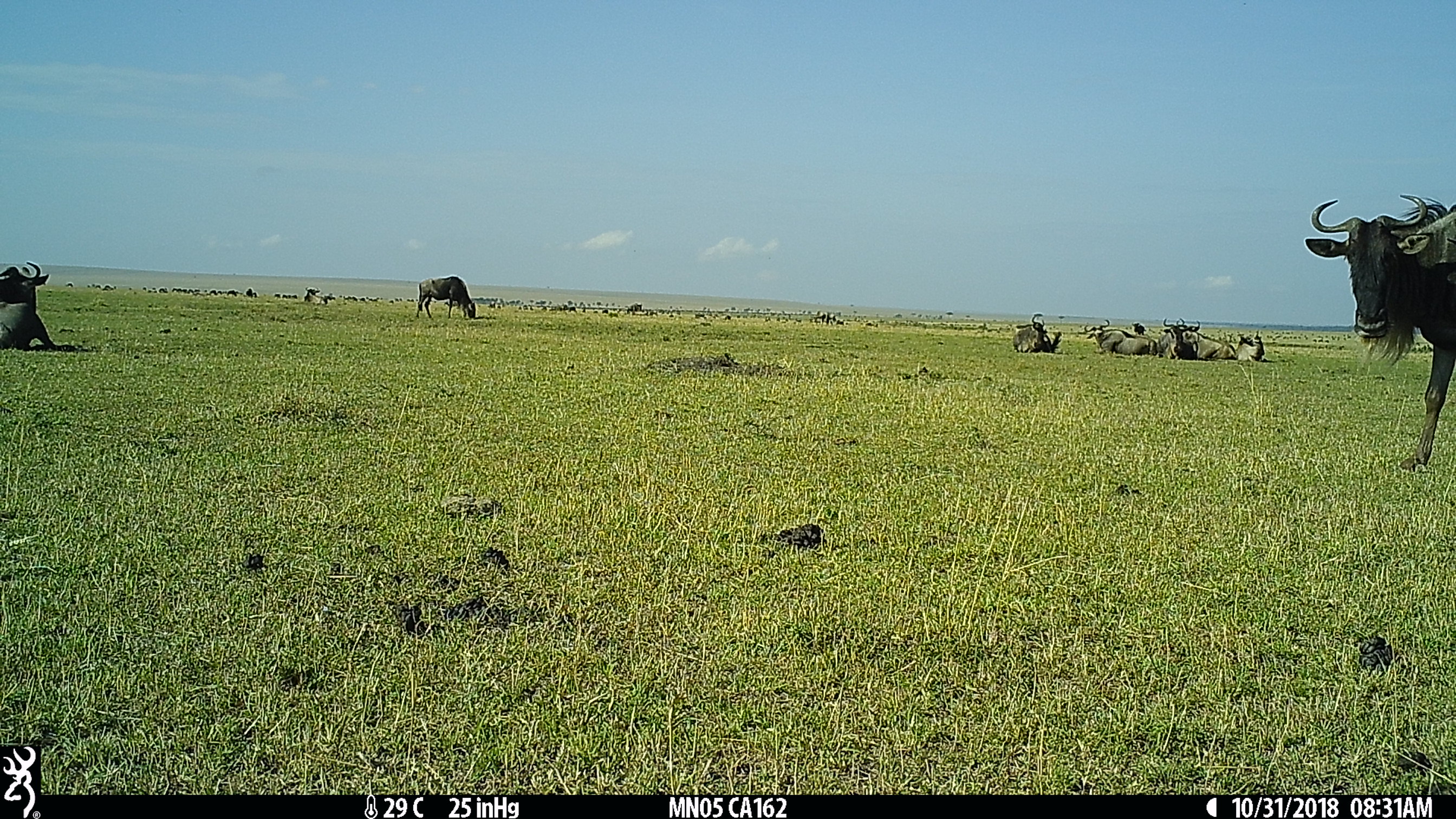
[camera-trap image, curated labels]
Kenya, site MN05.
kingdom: Animalia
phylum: Chordata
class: Mammalia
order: Artiodactyla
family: Bovidae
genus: Connochaetes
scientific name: Connochaetes taurinus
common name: blue wildebeest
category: wildebeest